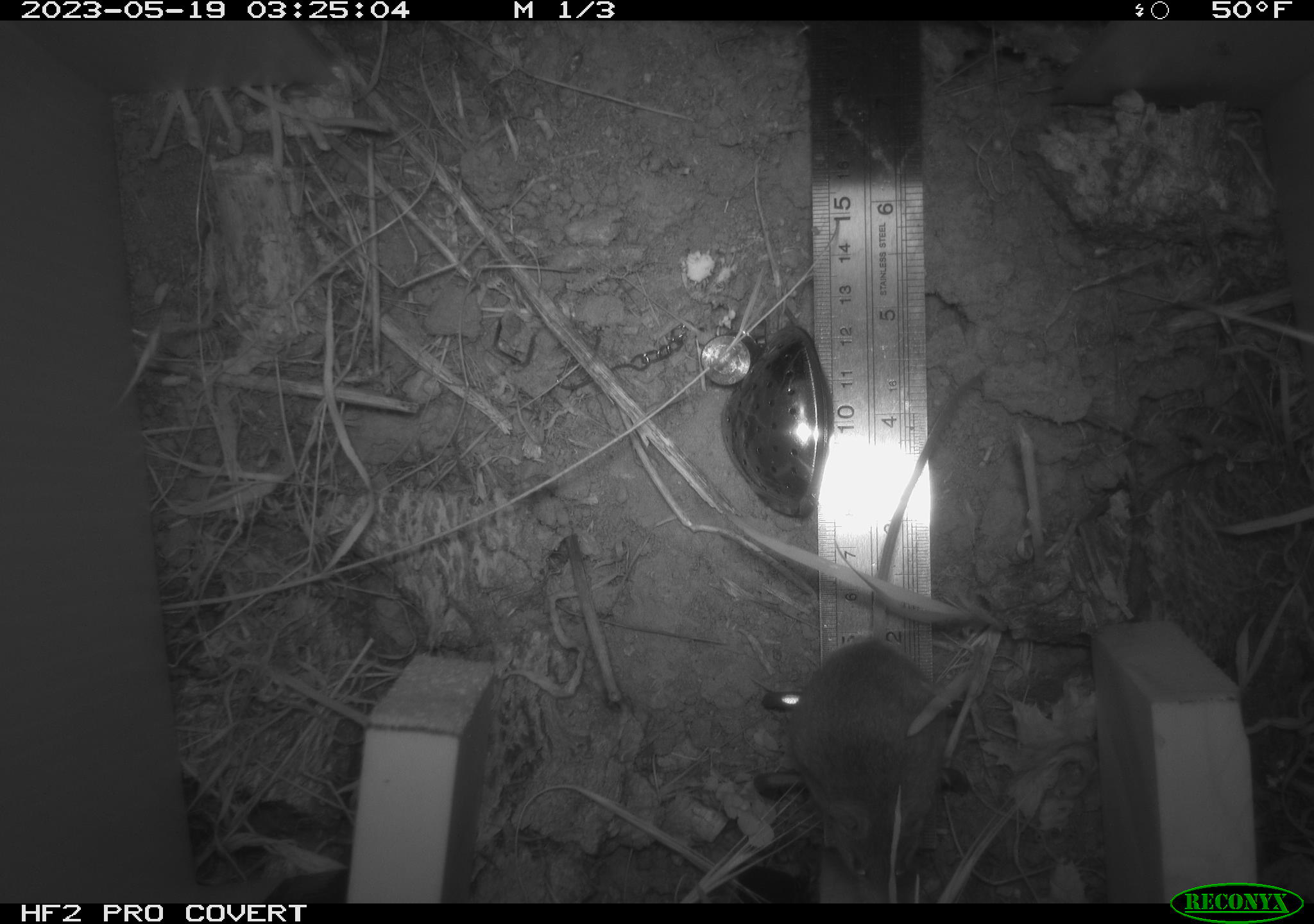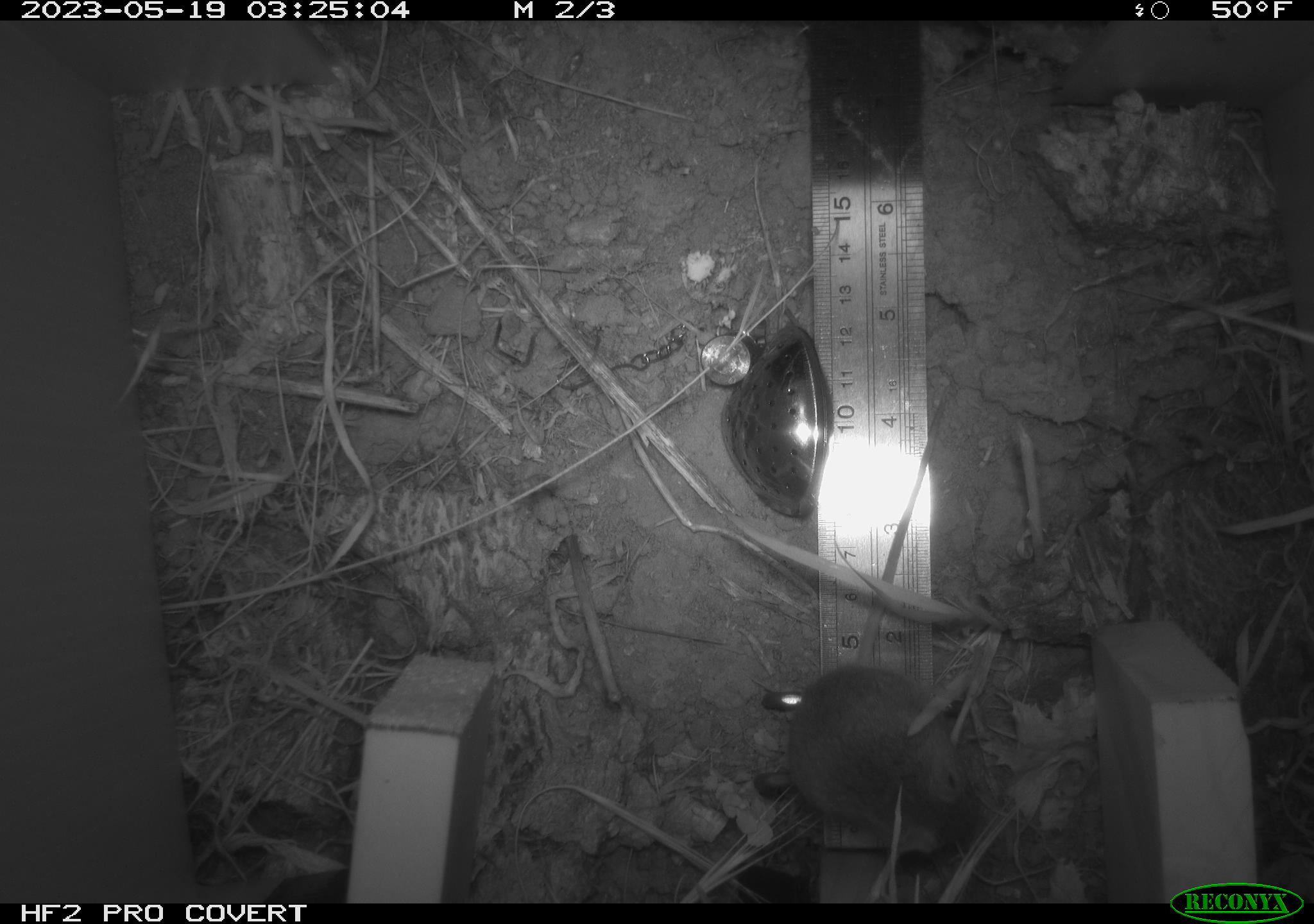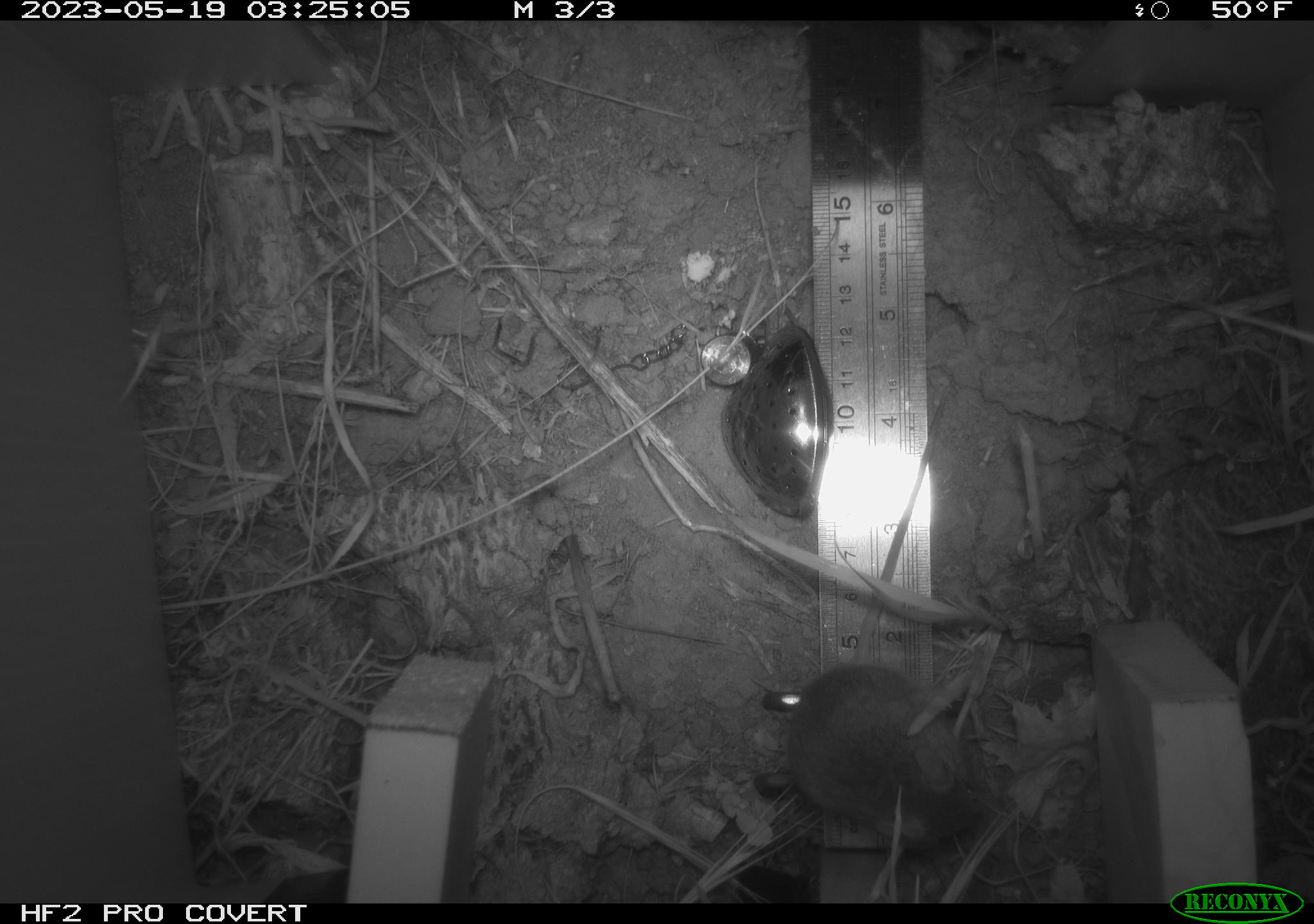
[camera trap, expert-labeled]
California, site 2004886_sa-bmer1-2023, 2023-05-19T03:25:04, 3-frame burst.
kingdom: Animalia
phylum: Chordata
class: Mammalia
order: Rodentia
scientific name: Rodentia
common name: mouse species